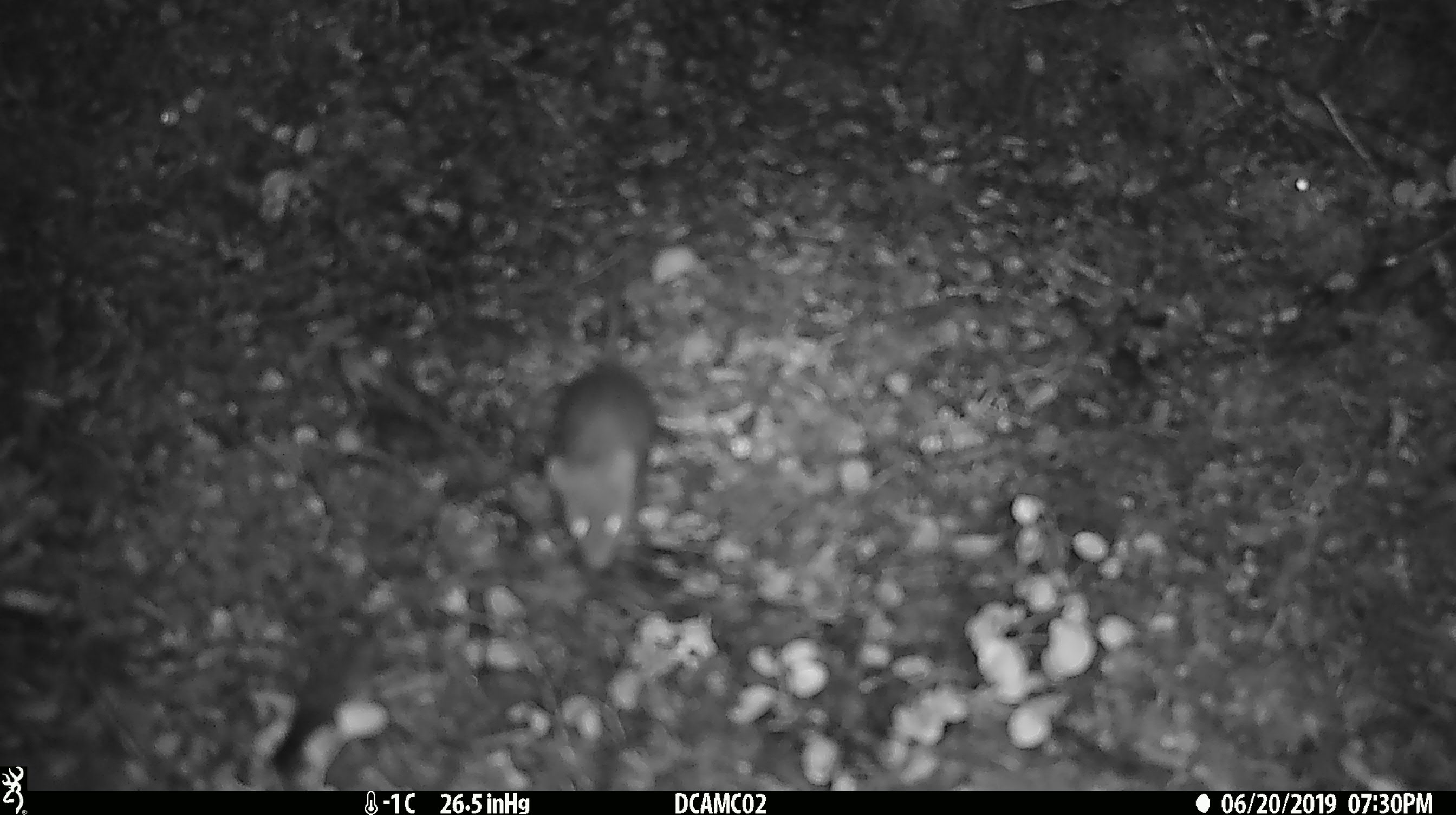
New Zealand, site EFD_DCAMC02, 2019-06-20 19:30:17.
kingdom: Animalia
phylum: Chordata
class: Mammalia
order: Rodentia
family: Muridae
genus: Mus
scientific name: Mus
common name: mouse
Mouse (Mus).